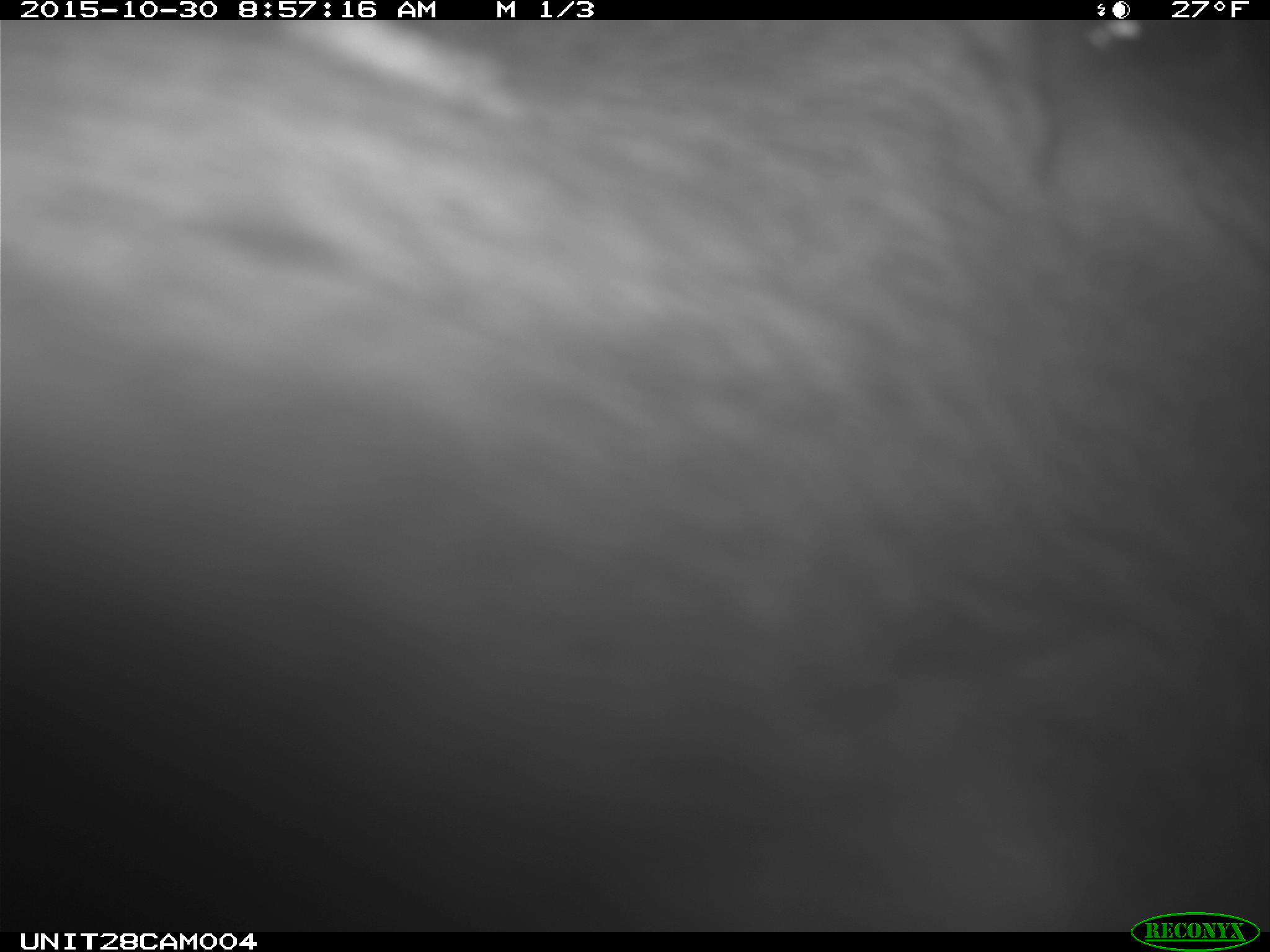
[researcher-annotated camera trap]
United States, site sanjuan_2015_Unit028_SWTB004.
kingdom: Animalia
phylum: Chordata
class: Mammalia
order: Artiodactyla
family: Cervidae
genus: Cervus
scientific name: Cervus elaphus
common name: red deer